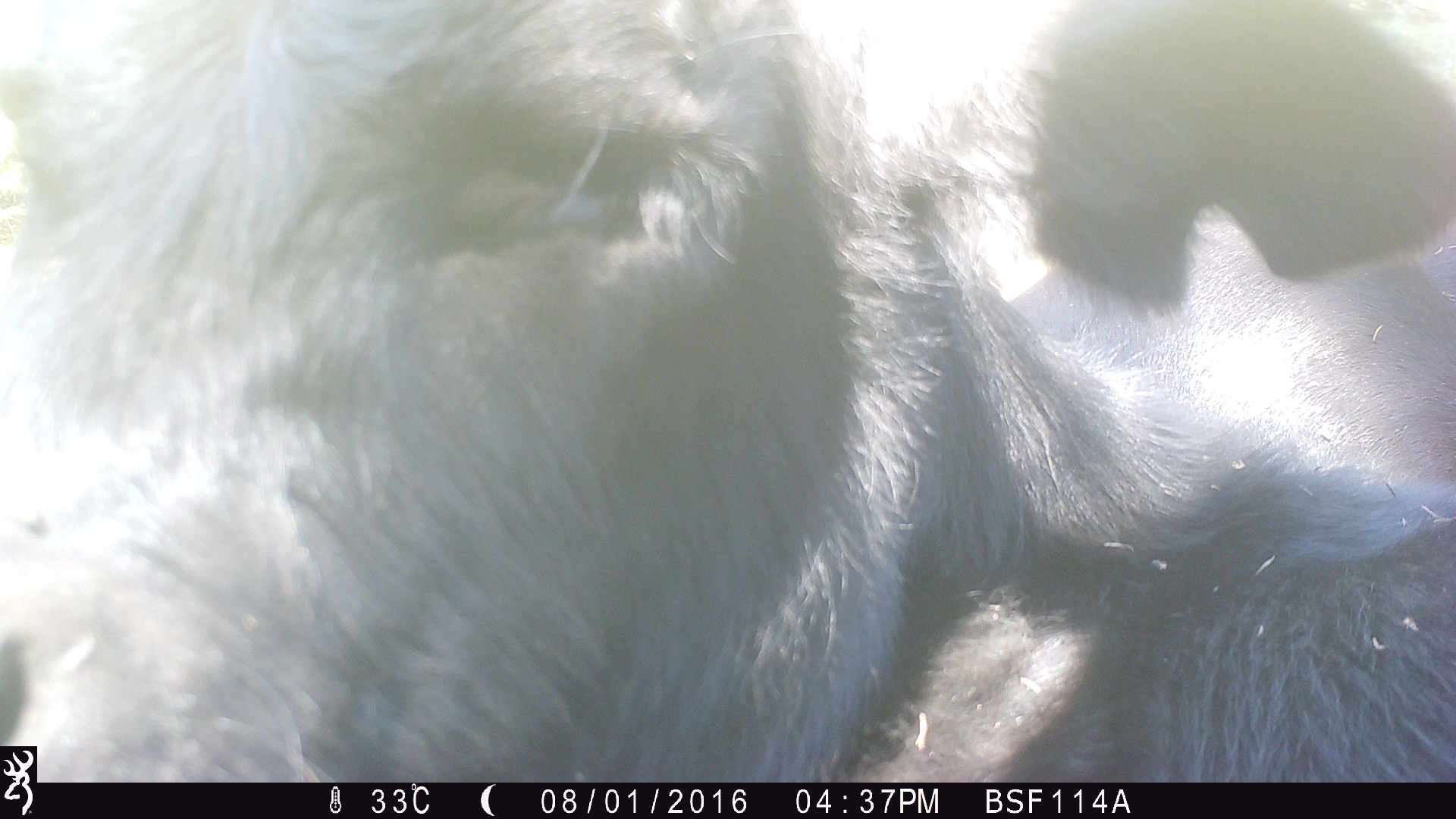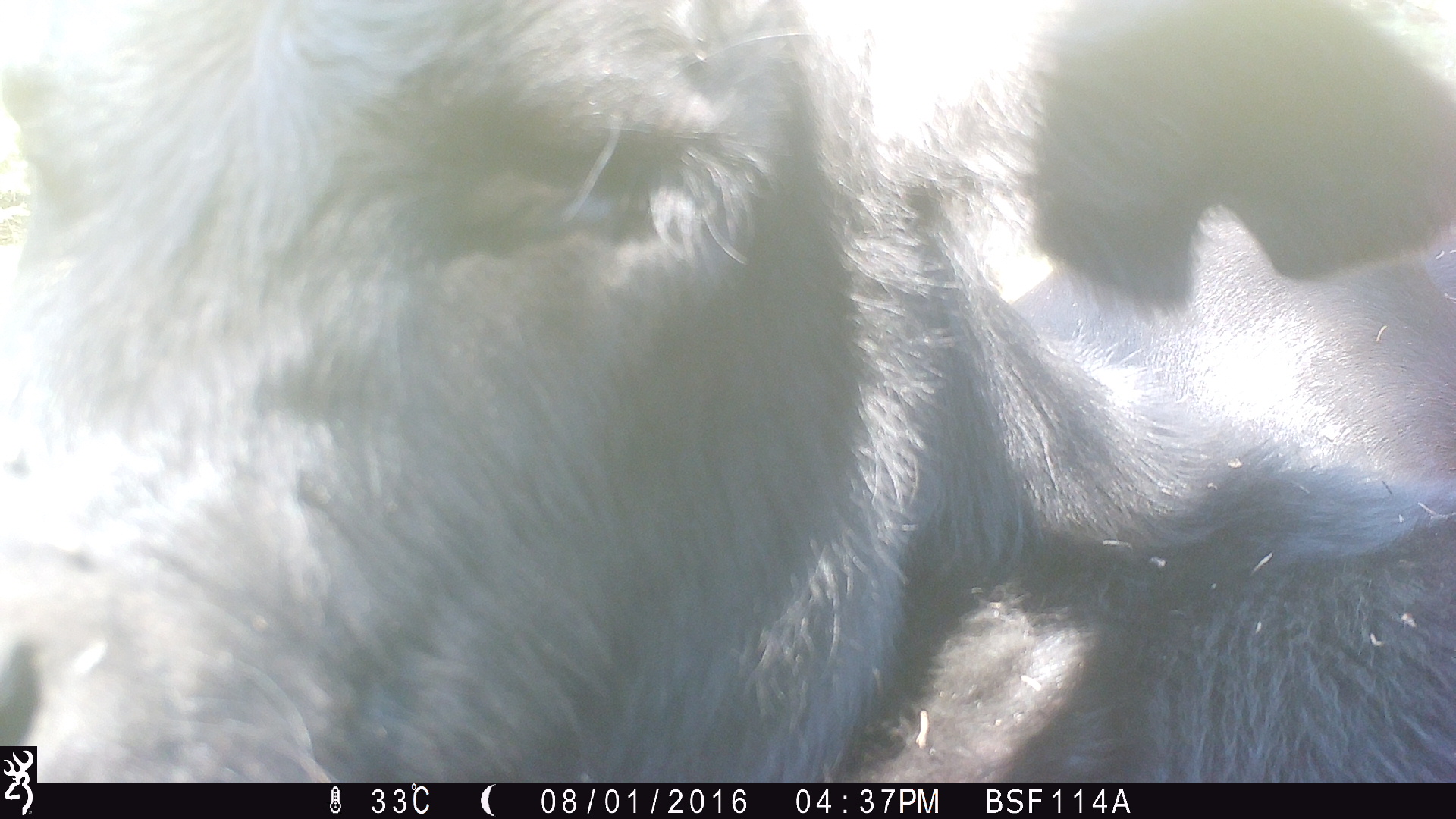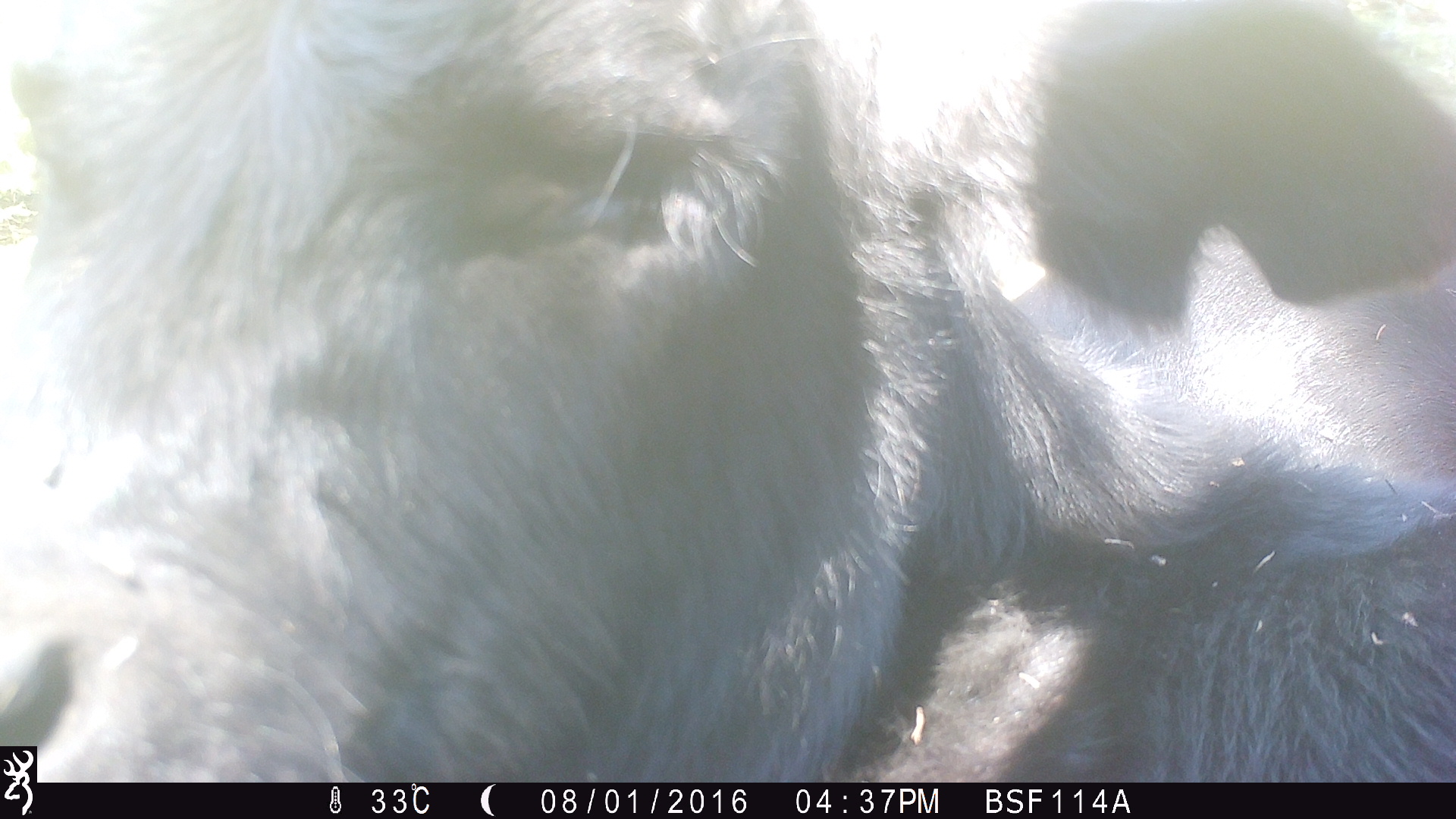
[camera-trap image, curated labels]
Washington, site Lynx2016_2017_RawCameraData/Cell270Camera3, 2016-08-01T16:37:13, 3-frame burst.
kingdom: Animalia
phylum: Chordata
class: Mammalia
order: Artiodactyla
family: Bovidae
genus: Bos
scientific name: Bos taurus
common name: domestic cattle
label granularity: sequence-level